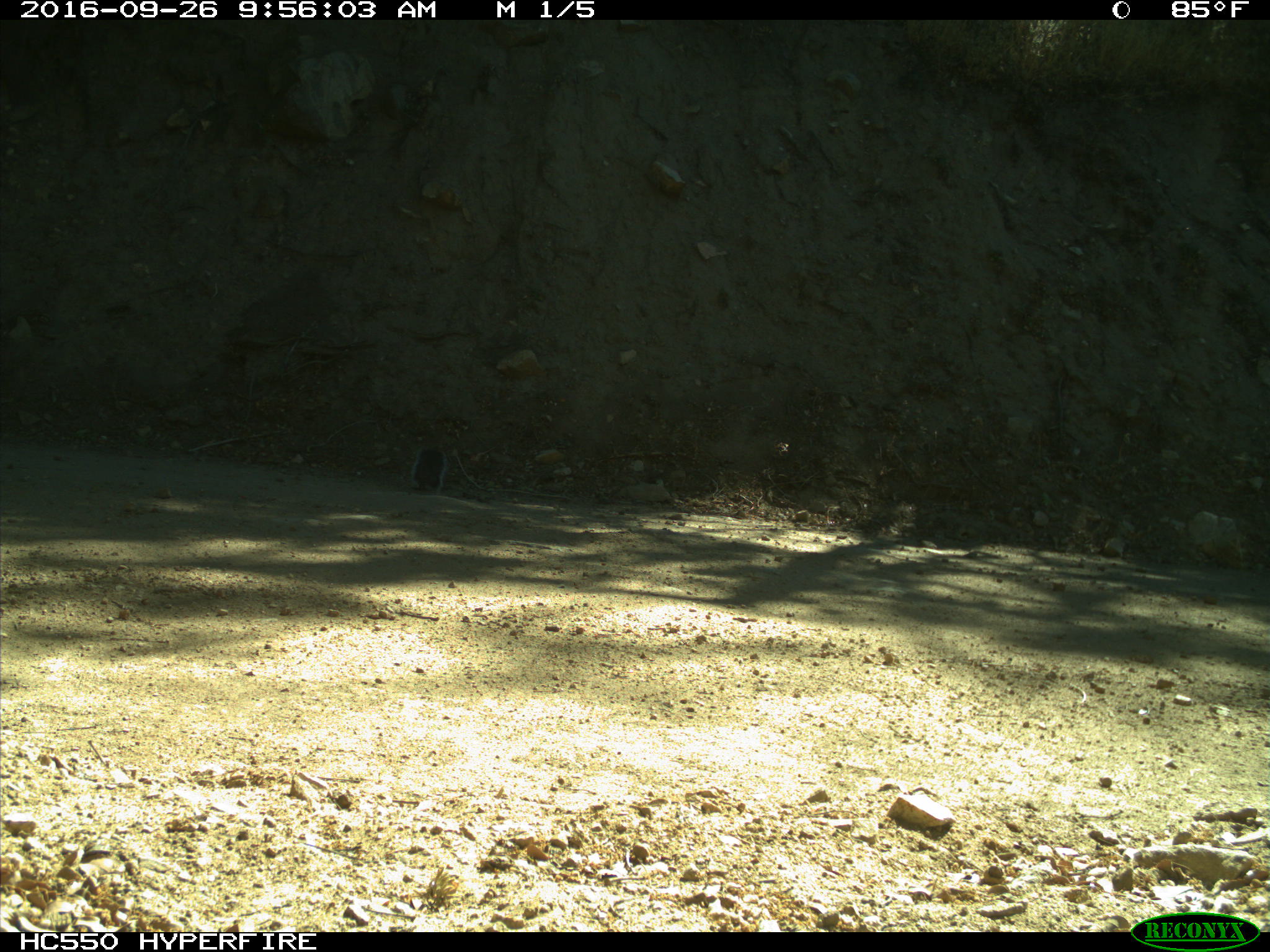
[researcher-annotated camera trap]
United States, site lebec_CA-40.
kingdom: Animalia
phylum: Chordata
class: Mammalia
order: Rodentia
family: Sciuridae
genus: Sciurus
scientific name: Sciurus carolinensis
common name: eastern gray squirrel